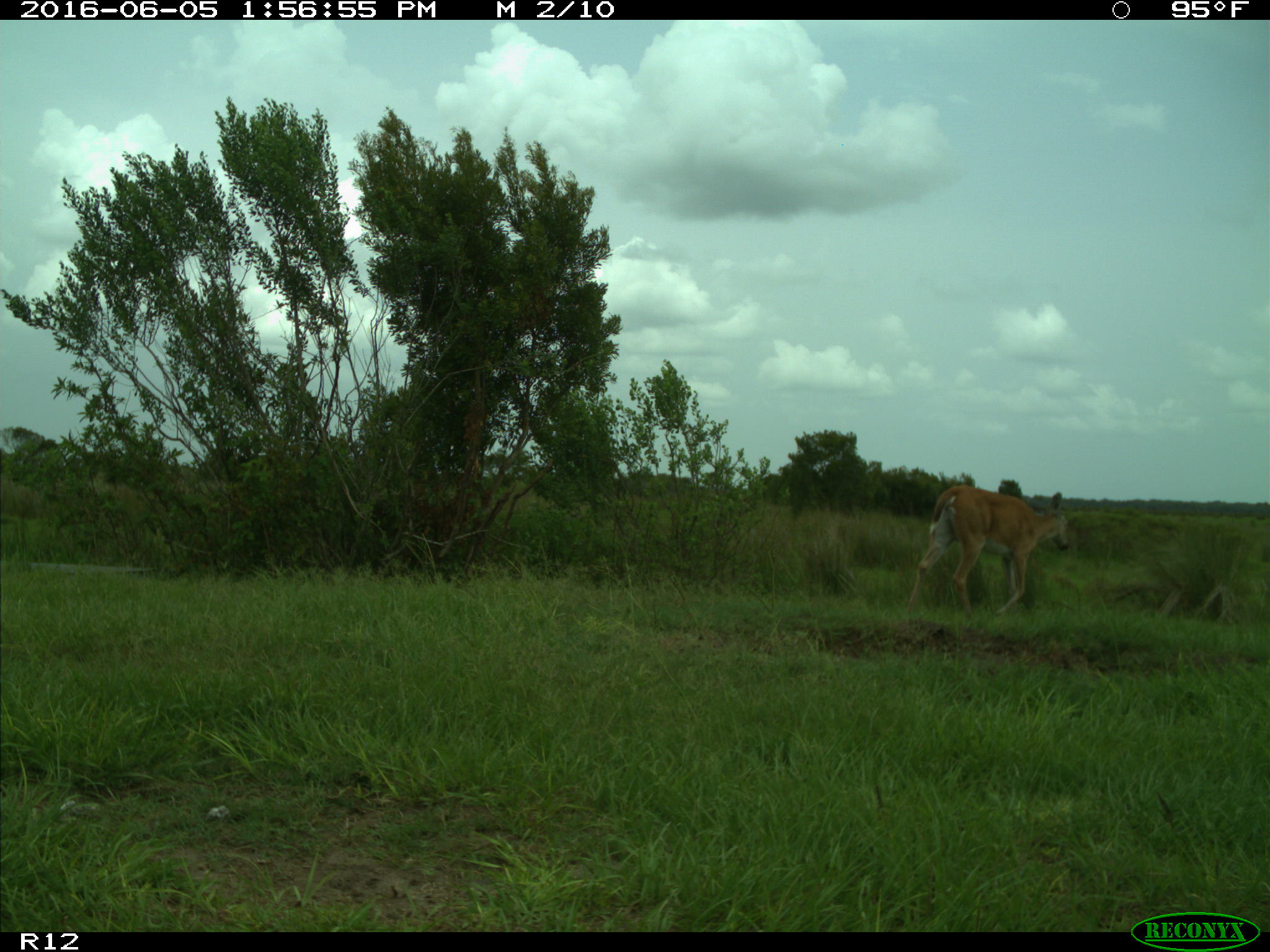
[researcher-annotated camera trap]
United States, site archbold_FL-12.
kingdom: Animalia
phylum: Chordata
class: Mammalia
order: Artiodactyla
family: Cervidae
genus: Odocoileus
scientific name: Odocoileus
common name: deer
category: unidentified deer